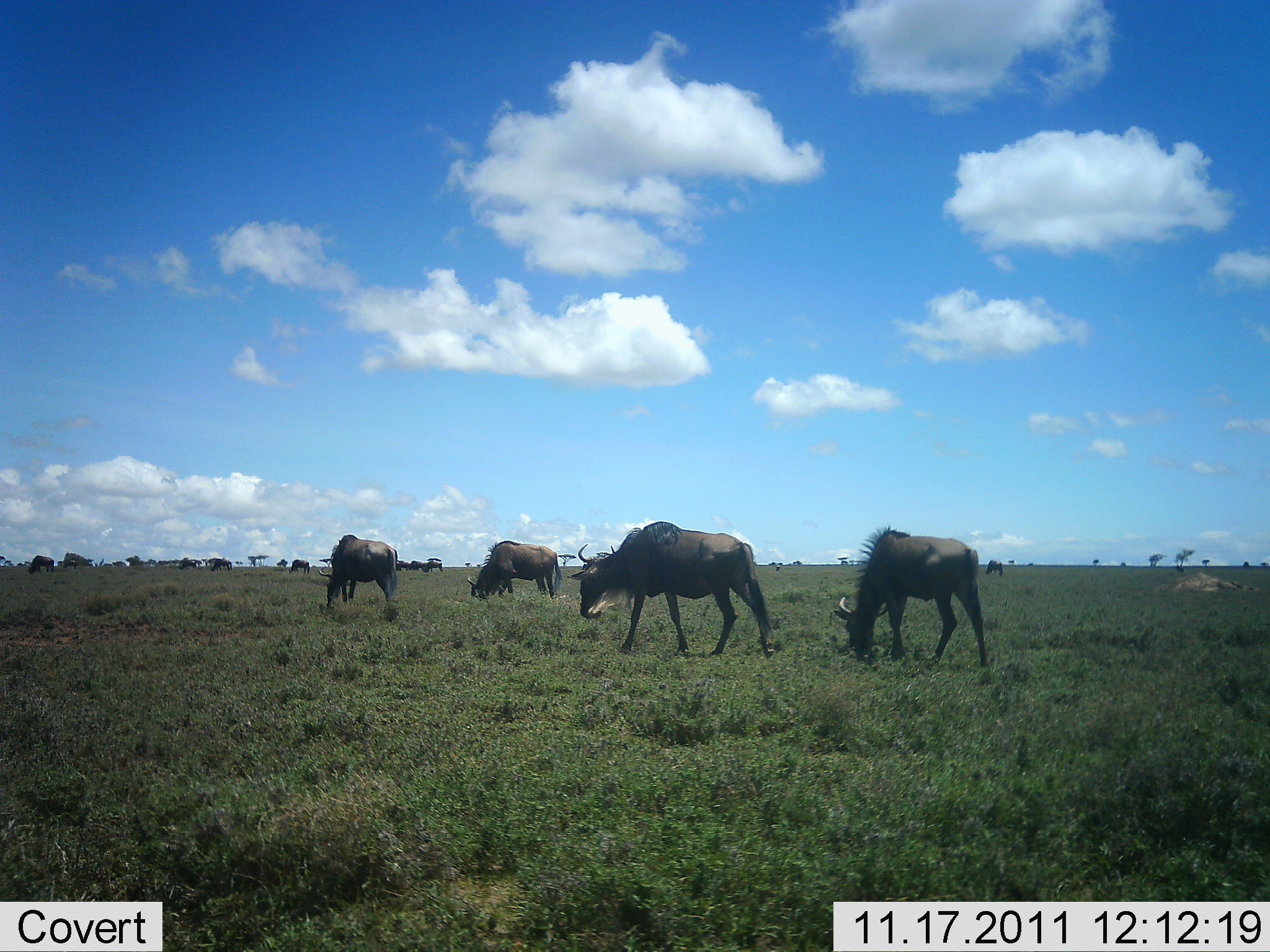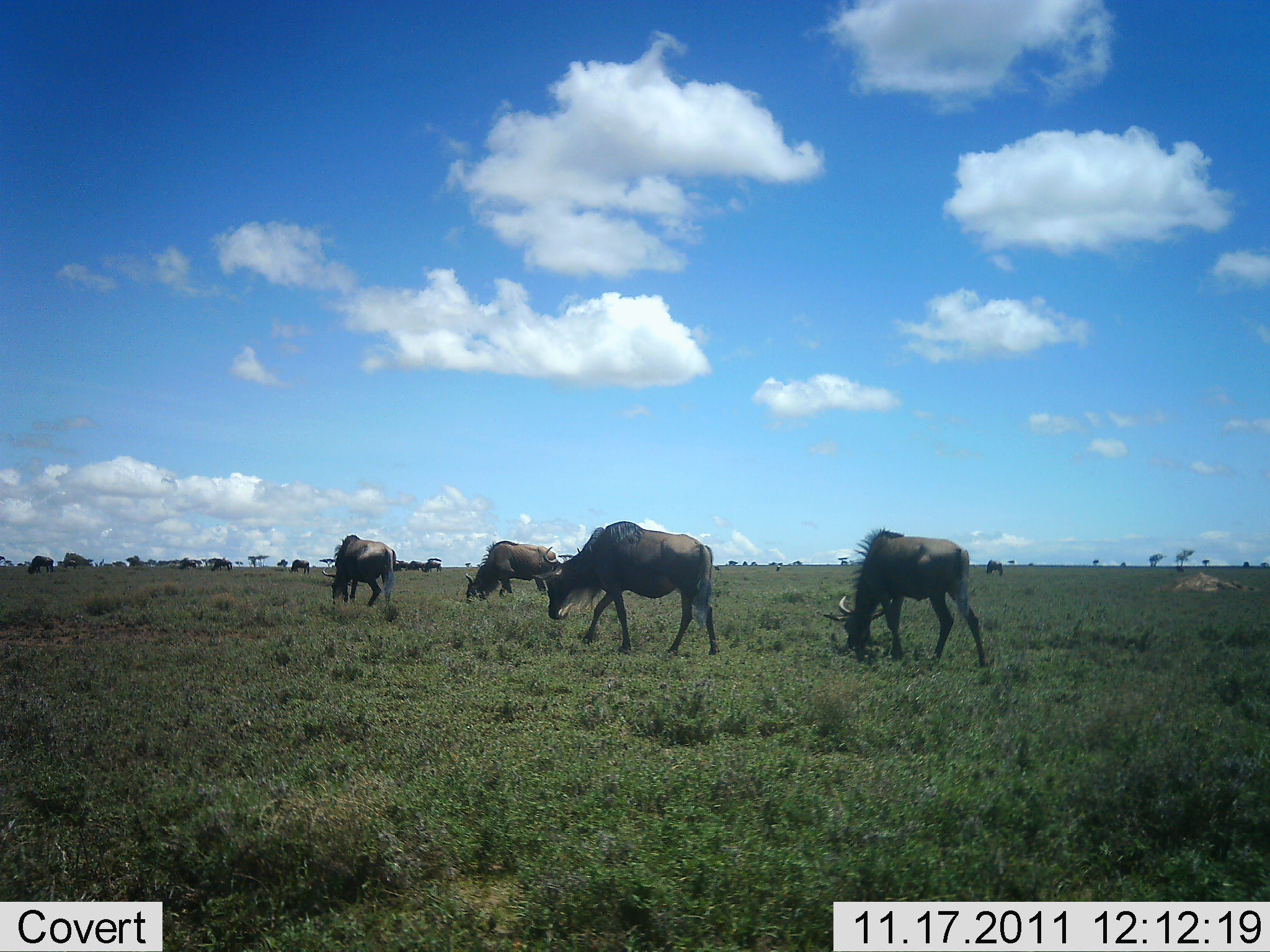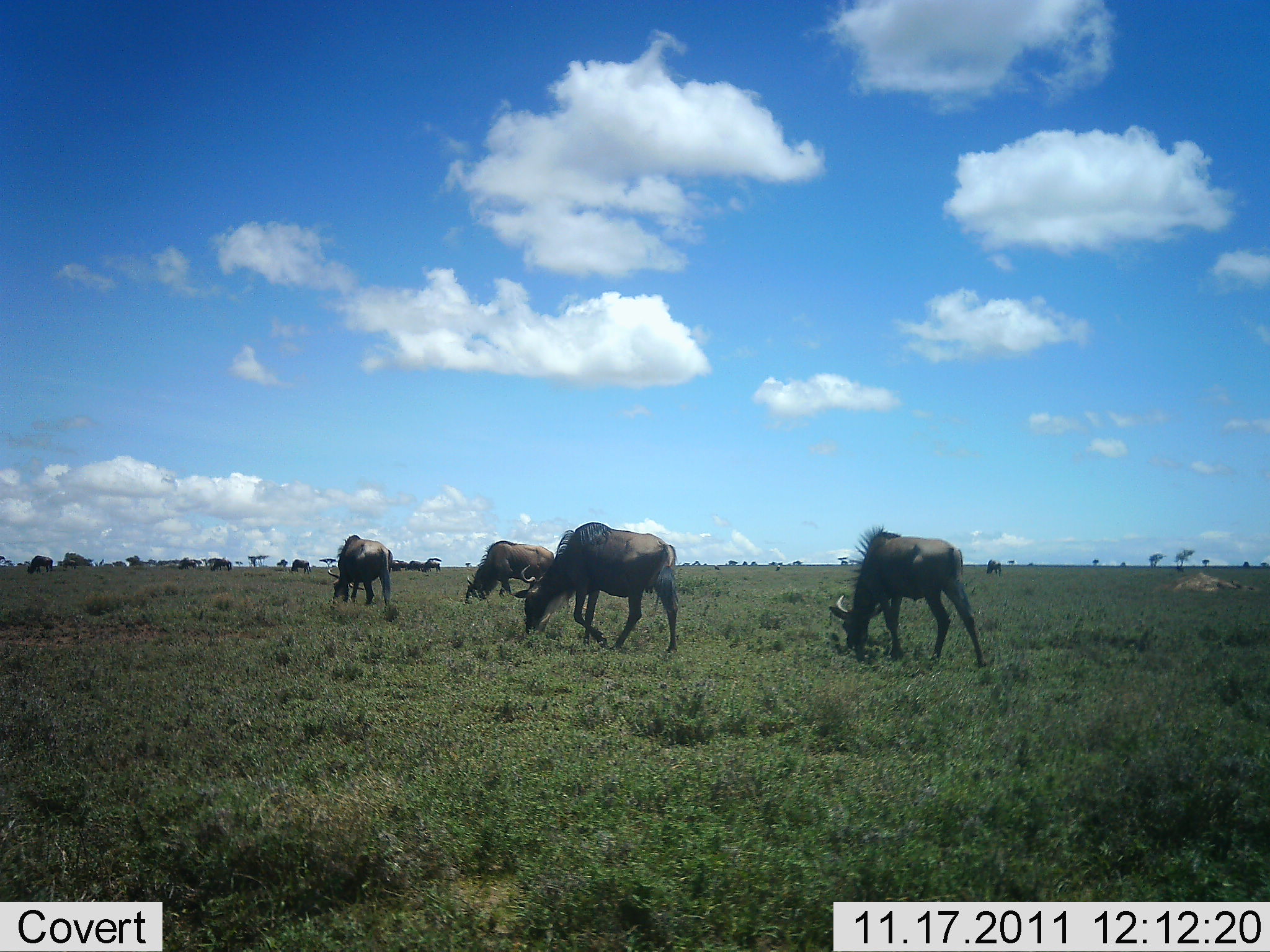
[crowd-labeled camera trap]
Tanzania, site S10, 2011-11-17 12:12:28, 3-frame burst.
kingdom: Animalia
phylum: Chordata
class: Mammalia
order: Artiodactyla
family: Bovidae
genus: Connochaetes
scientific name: Connochaetes taurinus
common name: blue wildebeest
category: wildebeest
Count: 11-50.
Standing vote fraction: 36%.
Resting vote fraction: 0%.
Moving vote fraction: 55%.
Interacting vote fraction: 0%.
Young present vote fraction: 0%.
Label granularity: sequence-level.